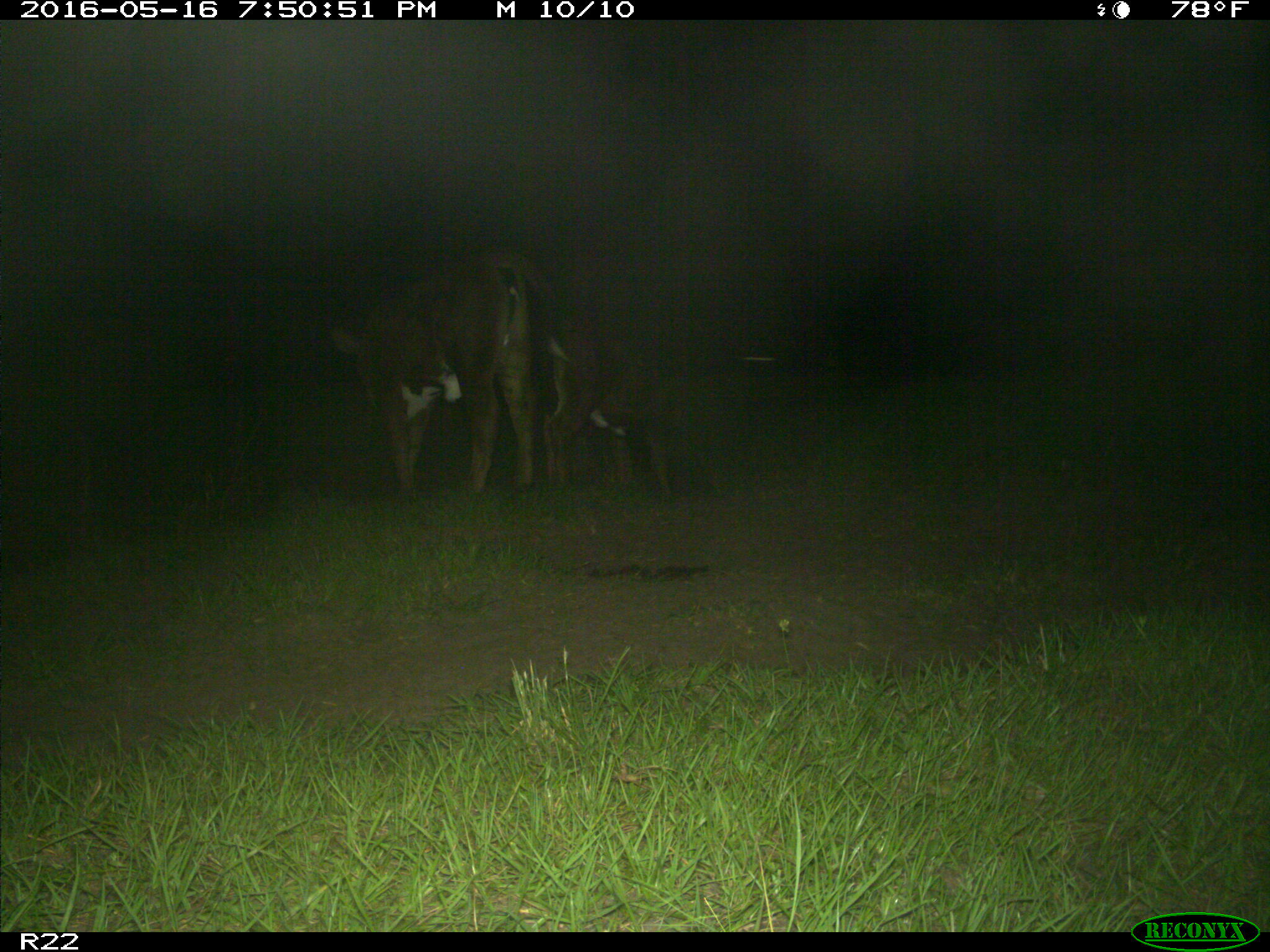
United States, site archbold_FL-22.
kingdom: Animalia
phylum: Chordata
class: Mammalia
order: Artiodactyla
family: Bovidae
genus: Bos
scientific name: Bos taurus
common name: domestic cow